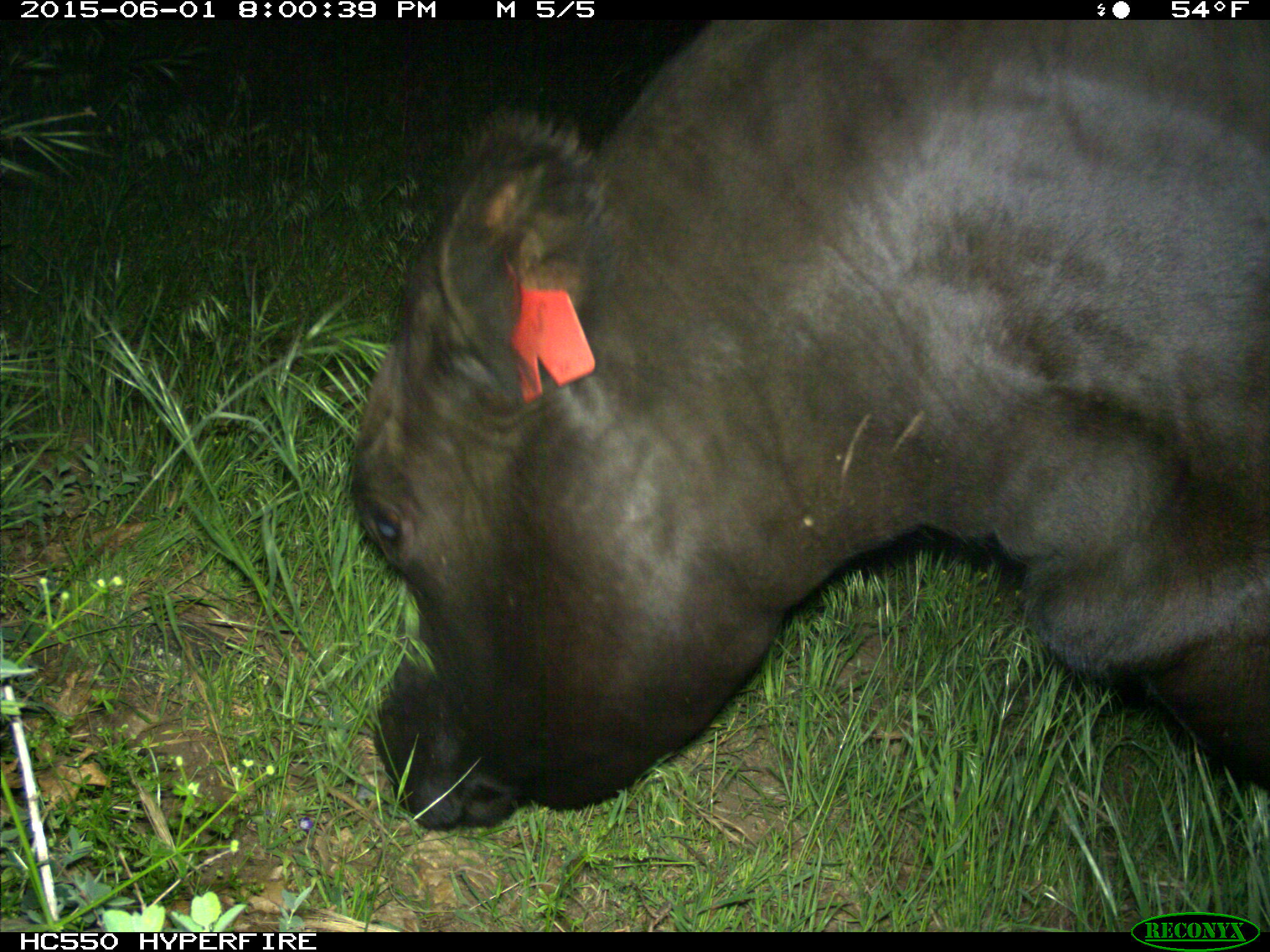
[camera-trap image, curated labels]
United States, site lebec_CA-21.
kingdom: Animalia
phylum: Chordata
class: Mammalia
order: Artiodactyla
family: Bovidae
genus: Bos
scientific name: Bos taurus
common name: domestic cow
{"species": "Bos taurus (domestic cow)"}